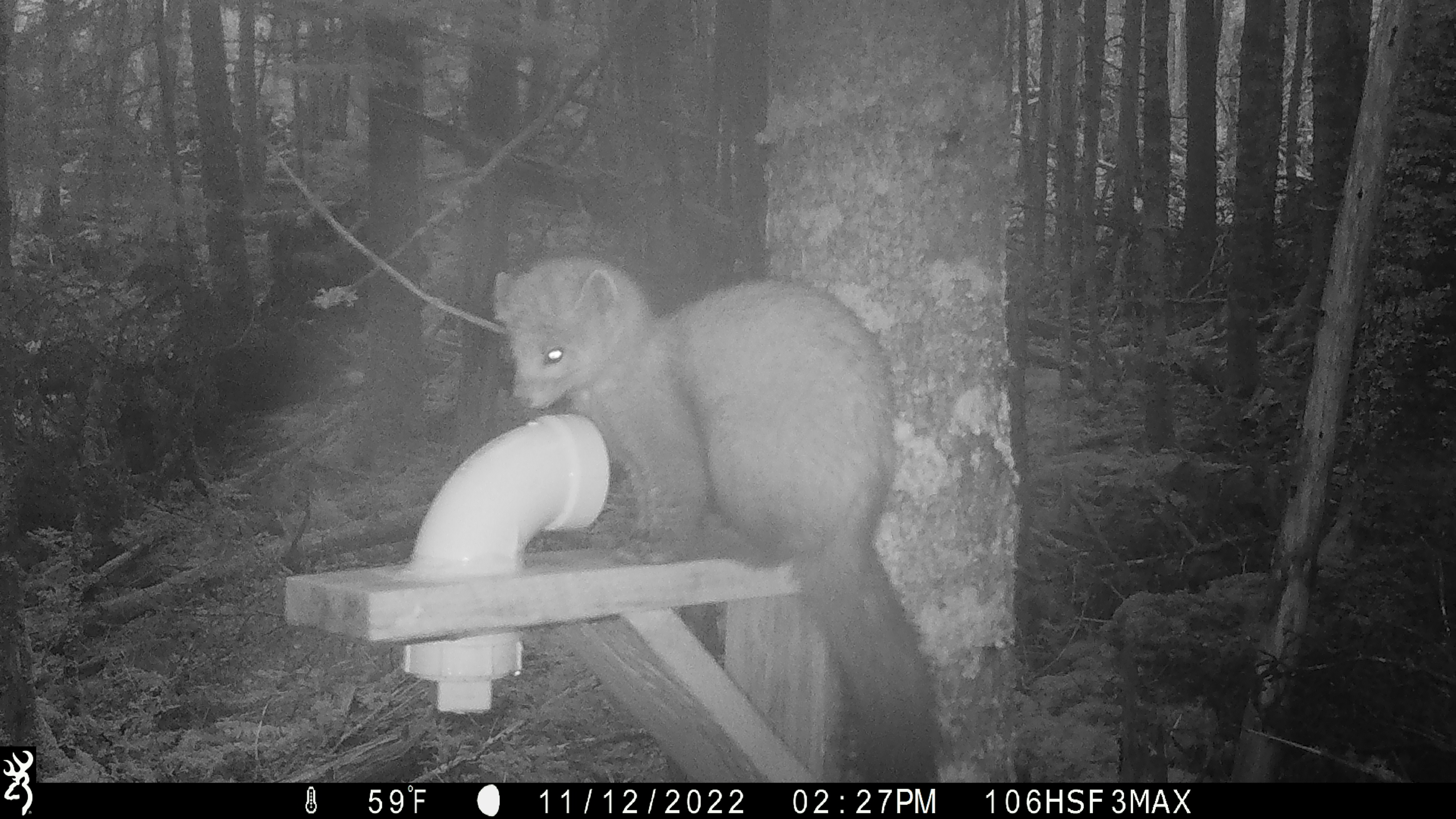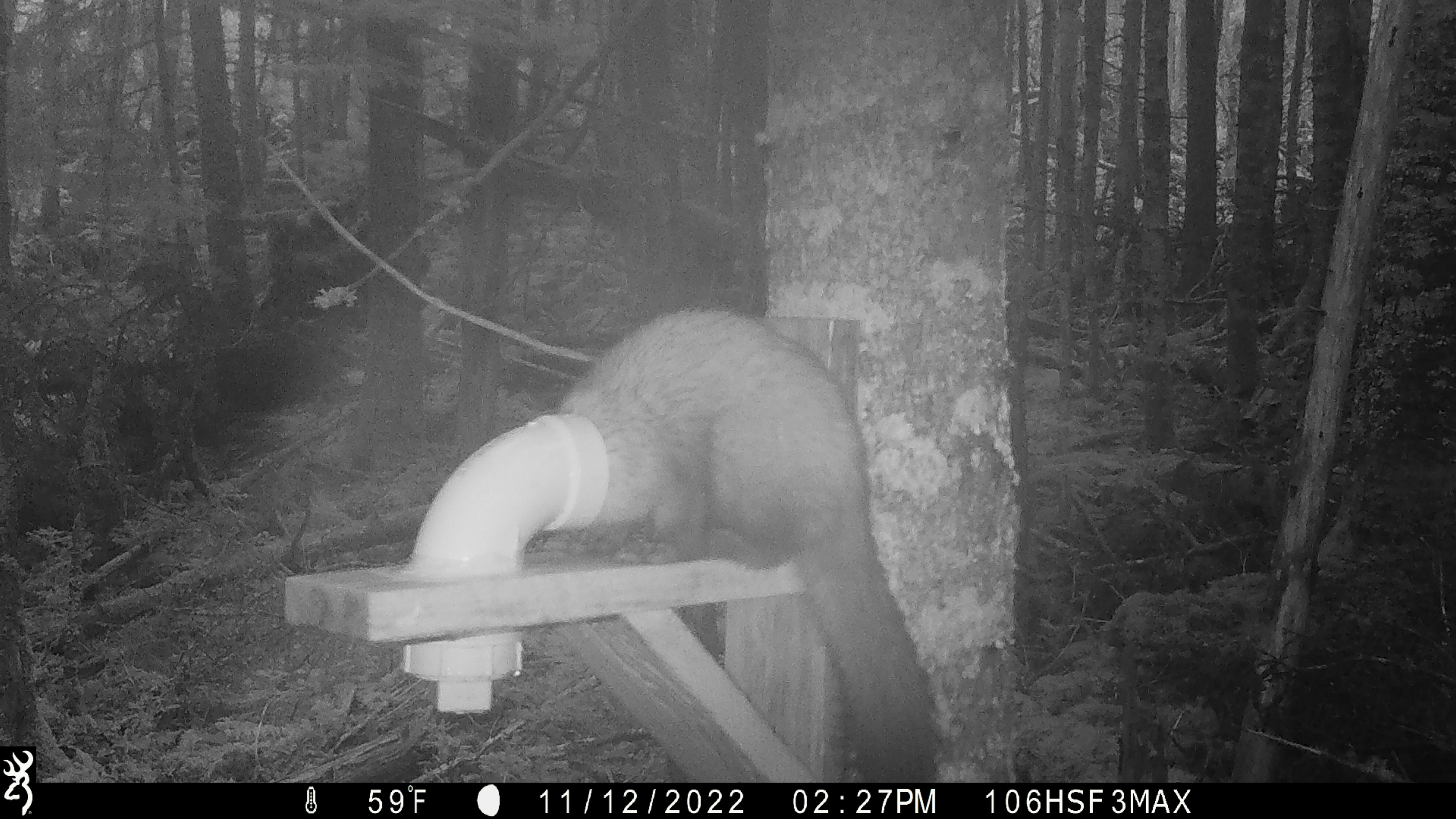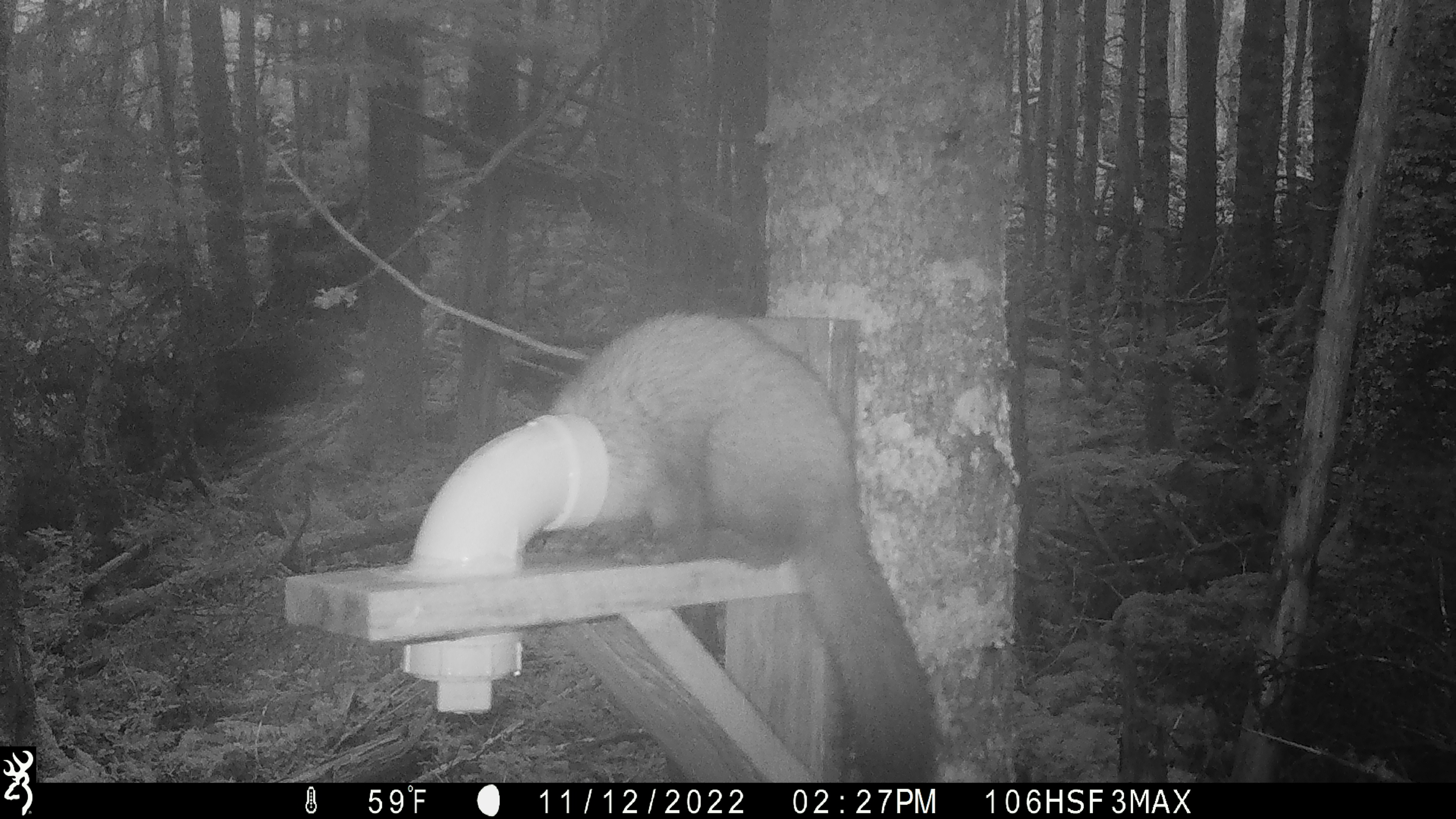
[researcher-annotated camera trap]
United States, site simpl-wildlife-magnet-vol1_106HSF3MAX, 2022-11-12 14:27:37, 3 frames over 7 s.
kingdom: Animalia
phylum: Chordata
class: Mammalia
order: Carnivora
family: Mustelidae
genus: Martes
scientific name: Martes americana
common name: american marten